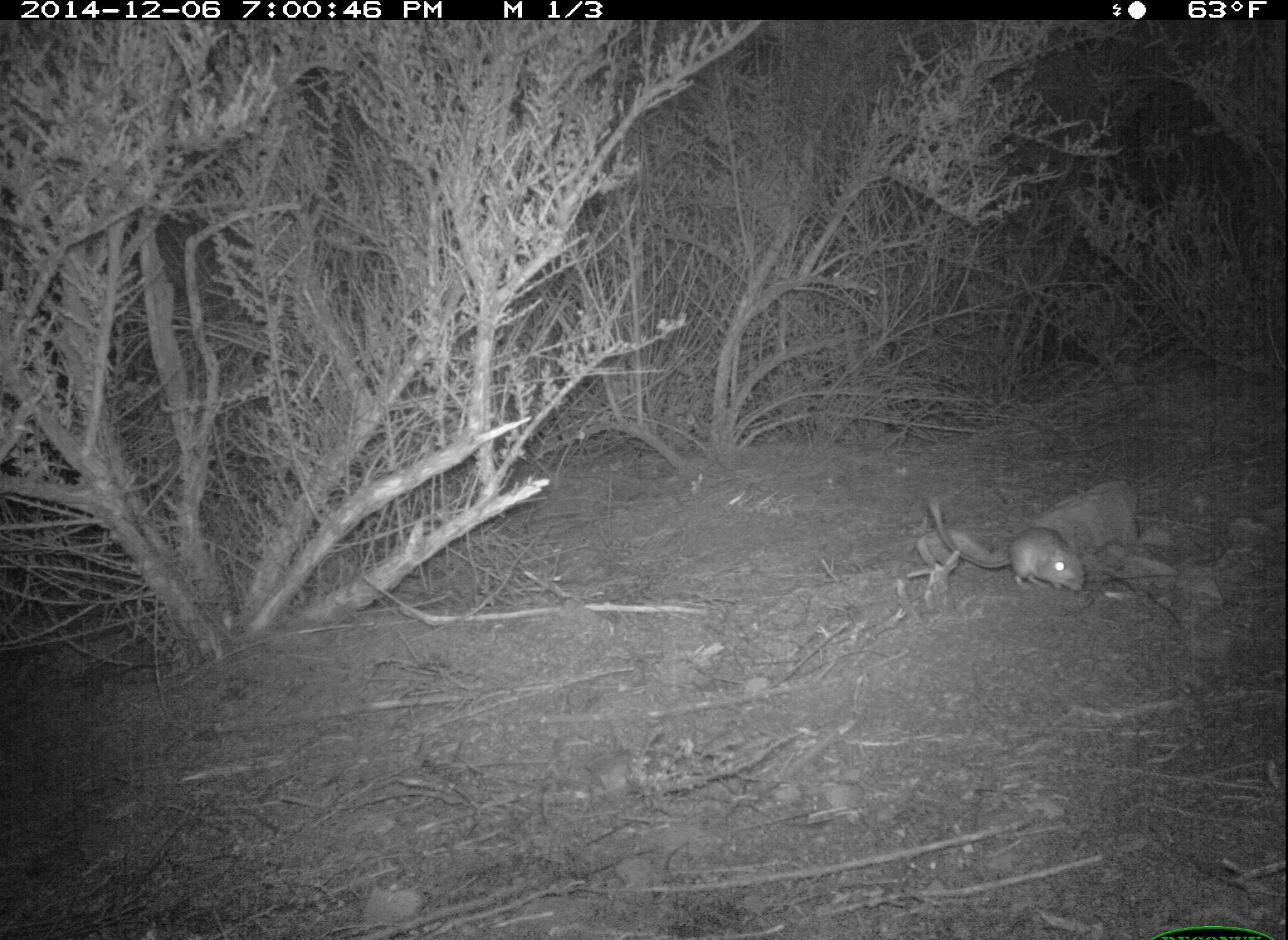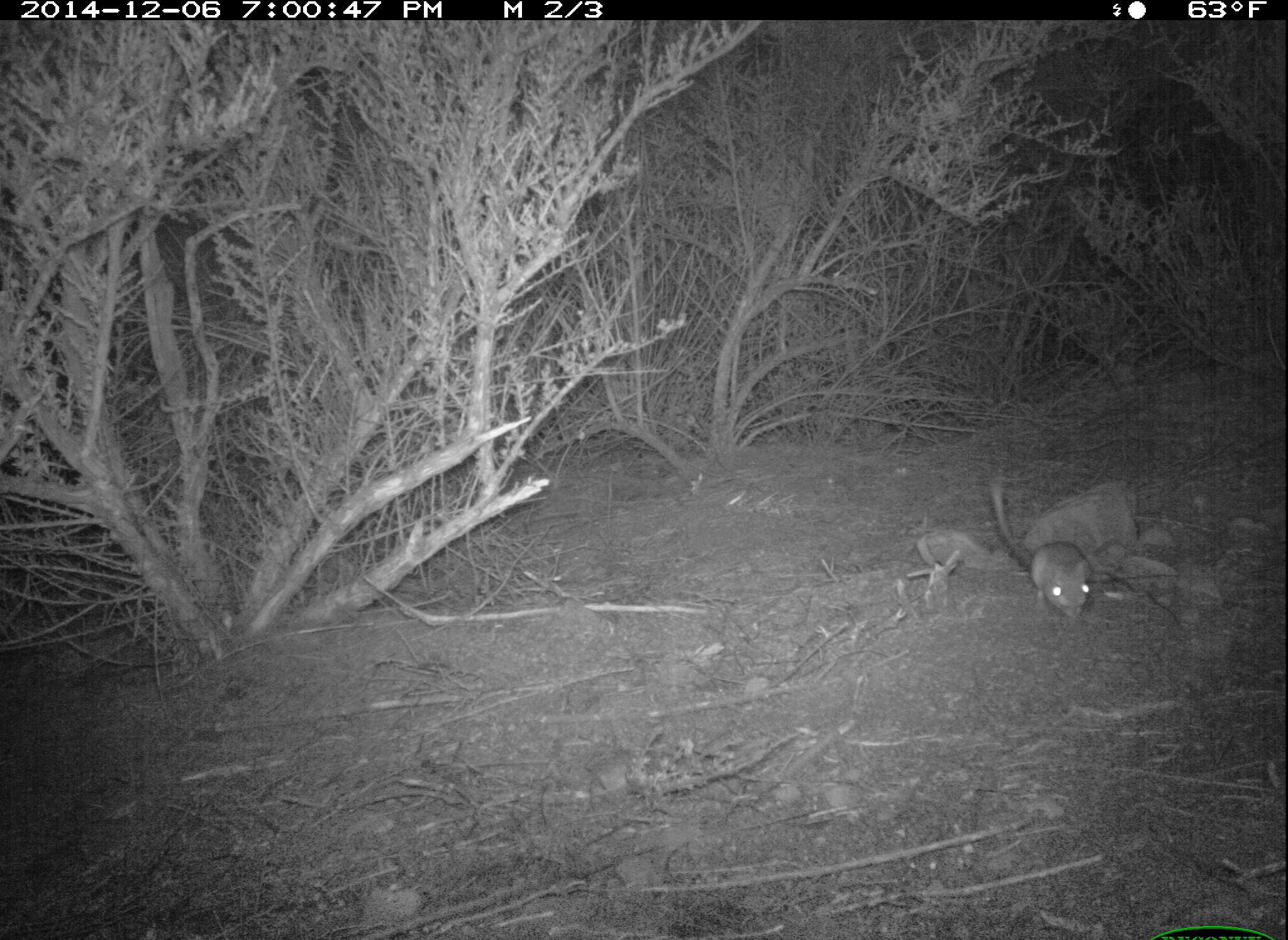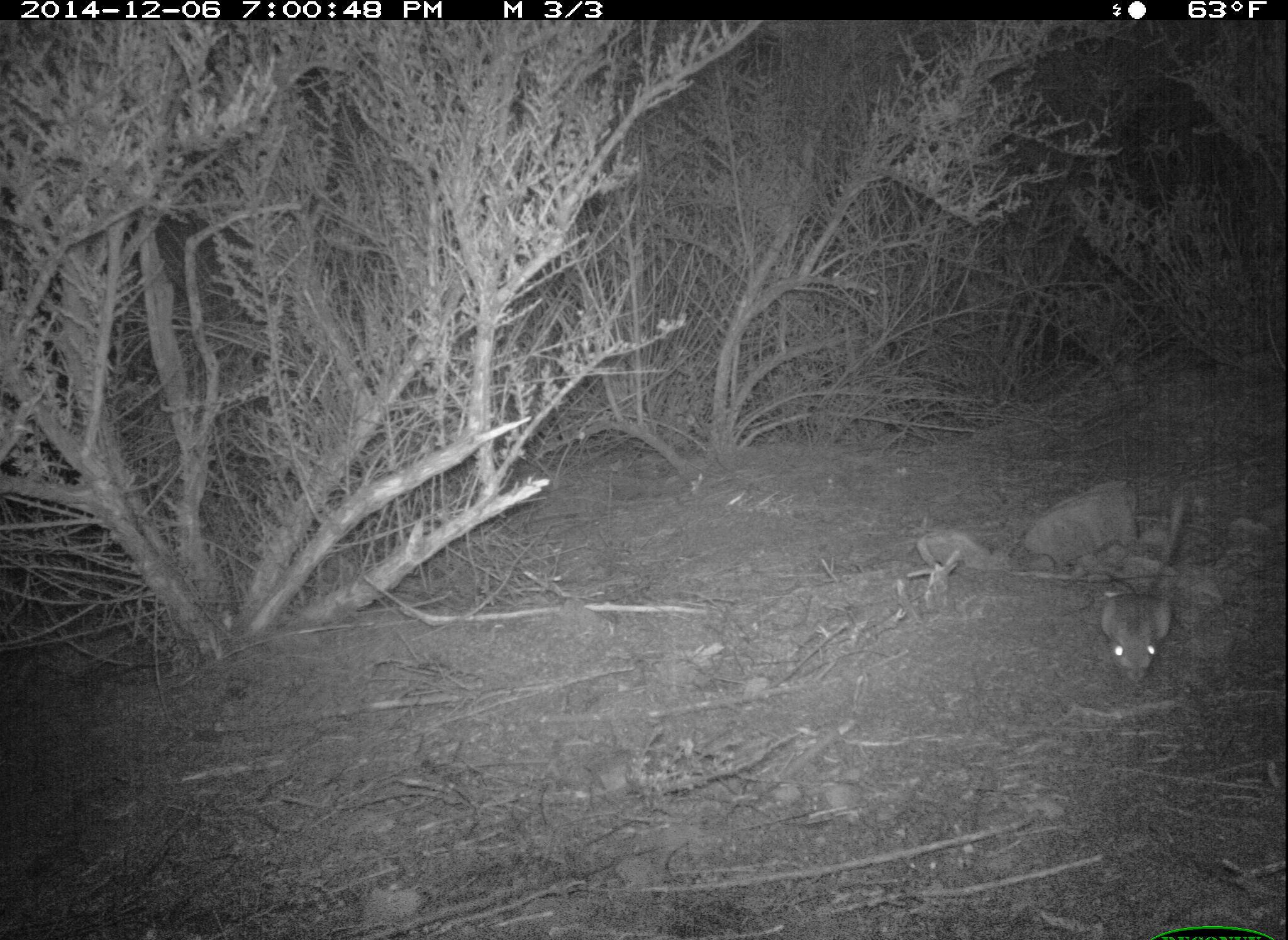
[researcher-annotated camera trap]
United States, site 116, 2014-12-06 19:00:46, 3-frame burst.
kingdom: Animalia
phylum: Chordata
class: Mammalia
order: Rodentia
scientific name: Rodentia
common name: rodent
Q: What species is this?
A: Rodent (Rodentia).